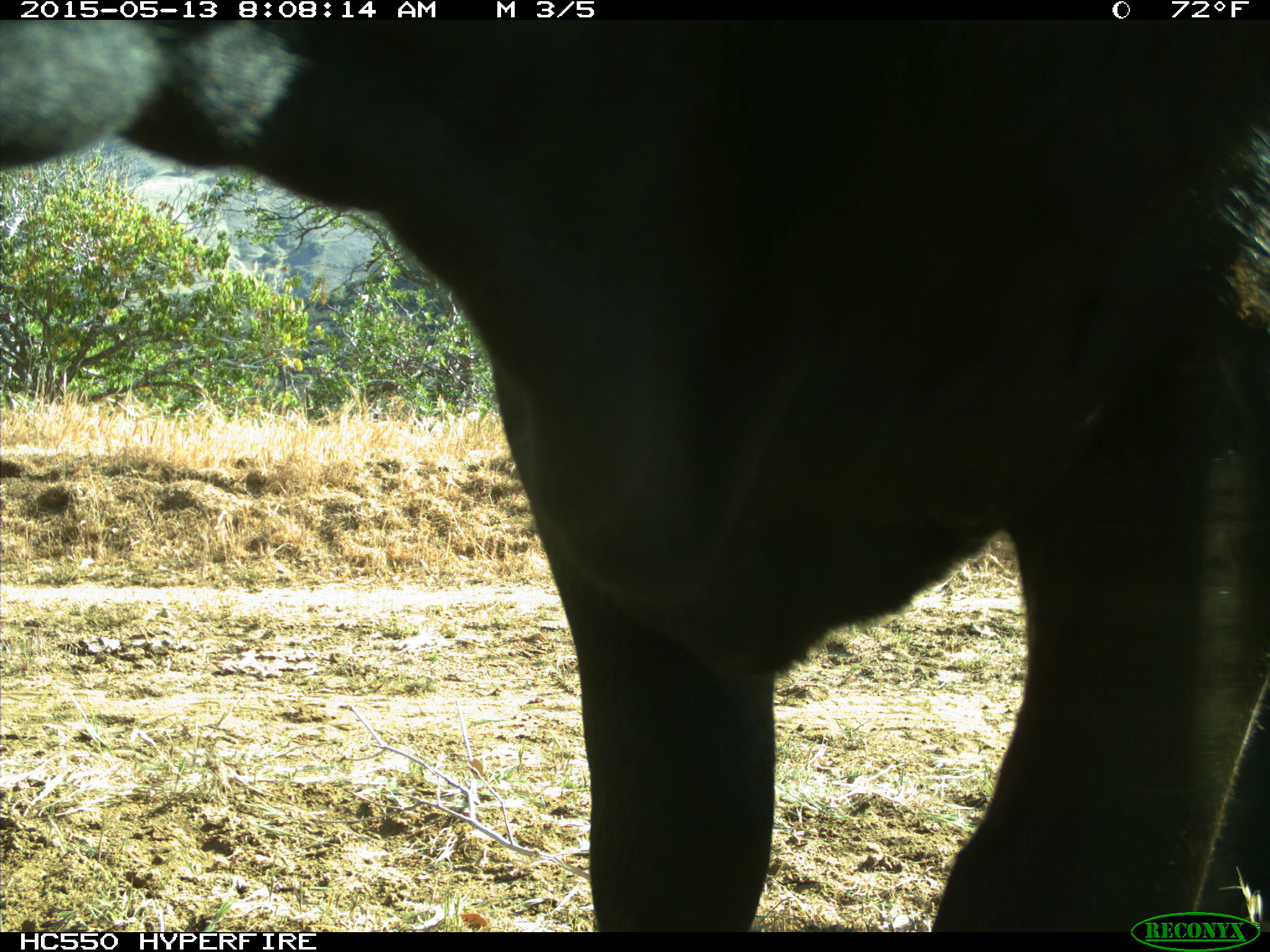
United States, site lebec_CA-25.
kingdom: Animalia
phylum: Chordata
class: Mammalia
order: Artiodactyla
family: Bovidae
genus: Bos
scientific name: Bos taurus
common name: domestic cow